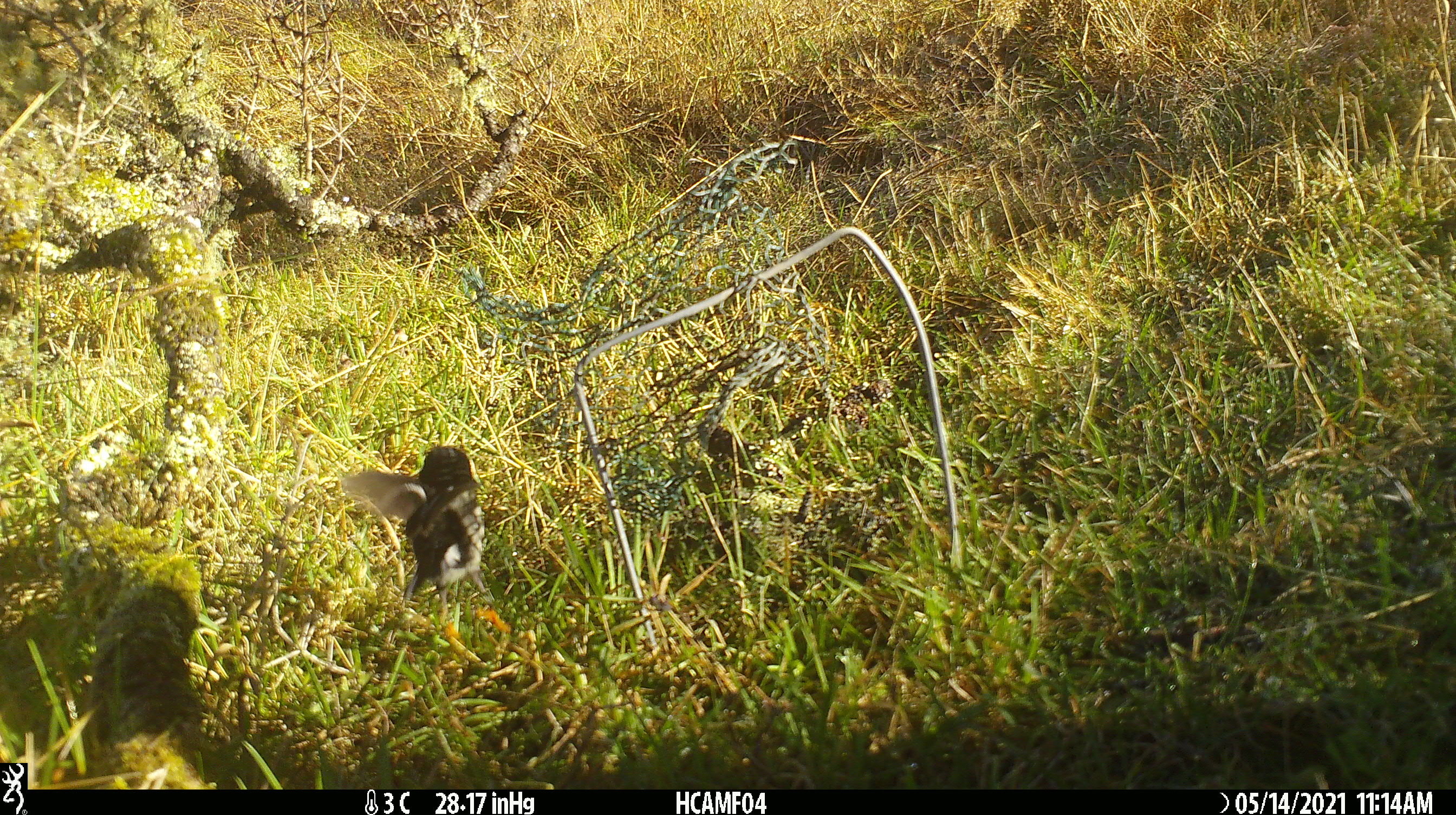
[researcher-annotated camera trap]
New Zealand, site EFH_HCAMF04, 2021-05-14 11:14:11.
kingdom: Animalia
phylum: Chordata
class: Aves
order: Passeriformes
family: Petroicidae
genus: Petroica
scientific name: Petroica macrocephala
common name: tomtit